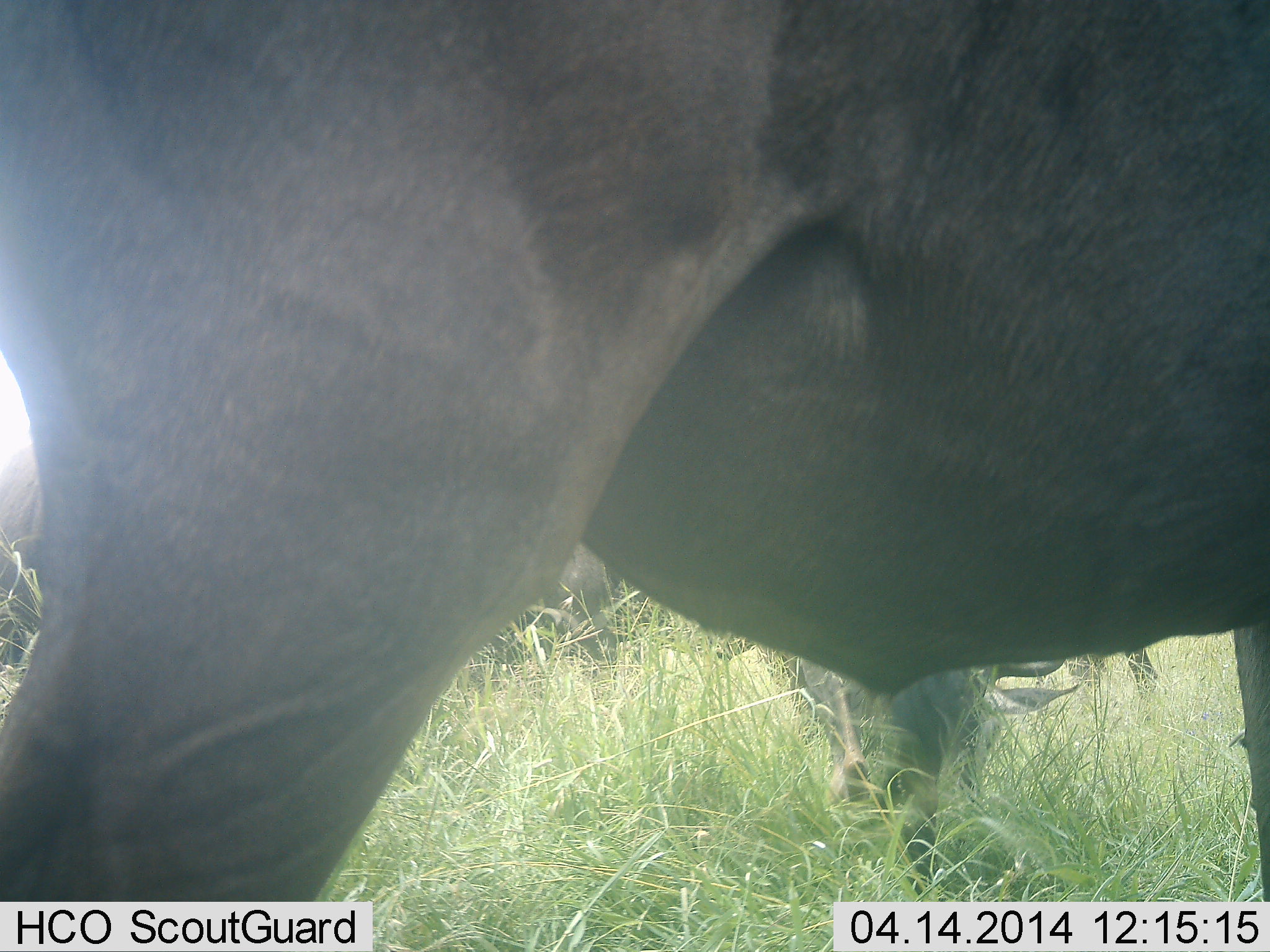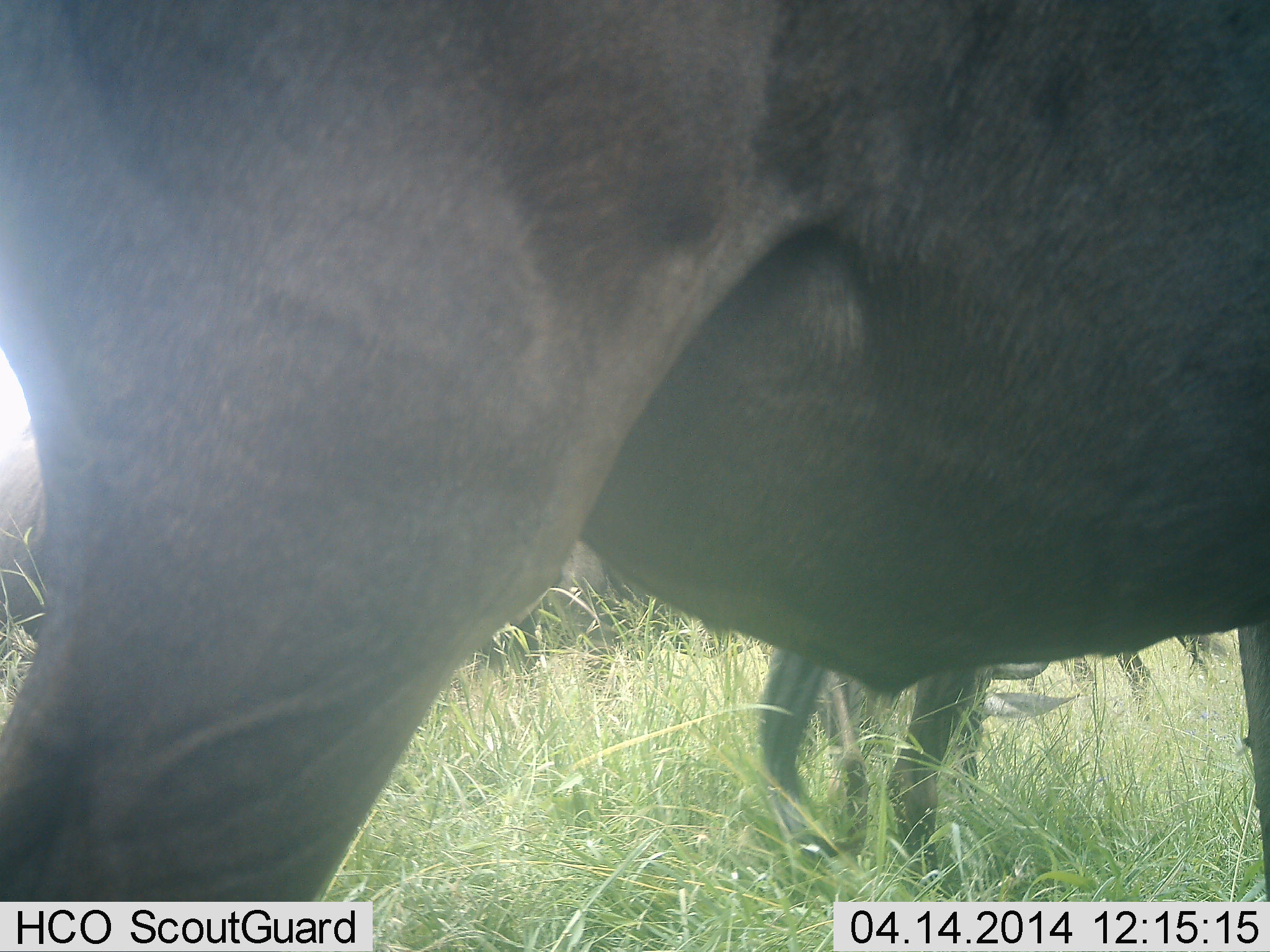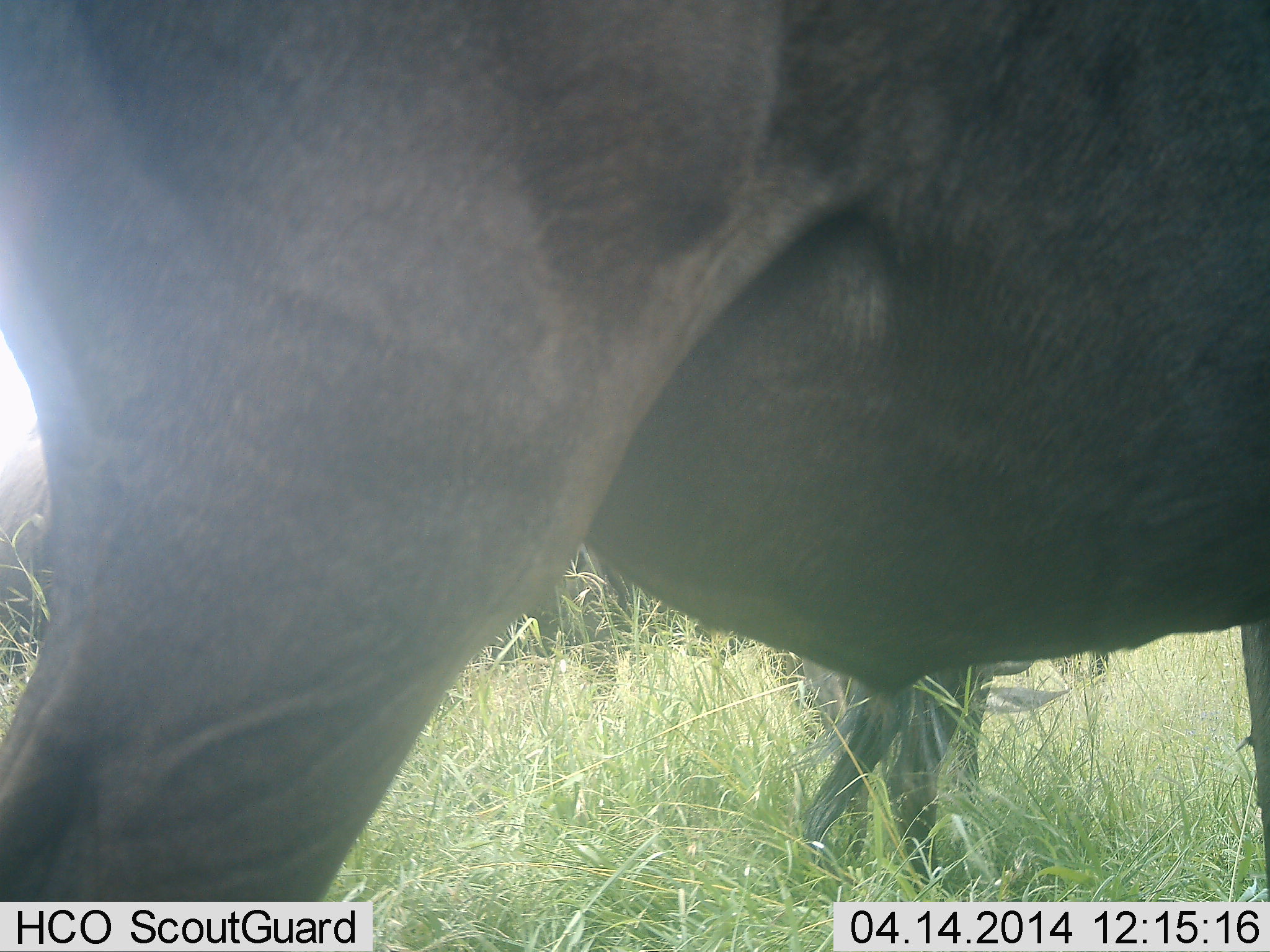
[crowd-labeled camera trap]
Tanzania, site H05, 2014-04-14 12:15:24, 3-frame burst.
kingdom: Animalia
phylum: Chordata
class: Mammalia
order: Artiodactyla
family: Bovidae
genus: Connochaetes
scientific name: Connochaetes taurinus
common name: blue wildebeest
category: wildebeest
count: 3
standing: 80%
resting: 0%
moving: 40%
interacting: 0%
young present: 0%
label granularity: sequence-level